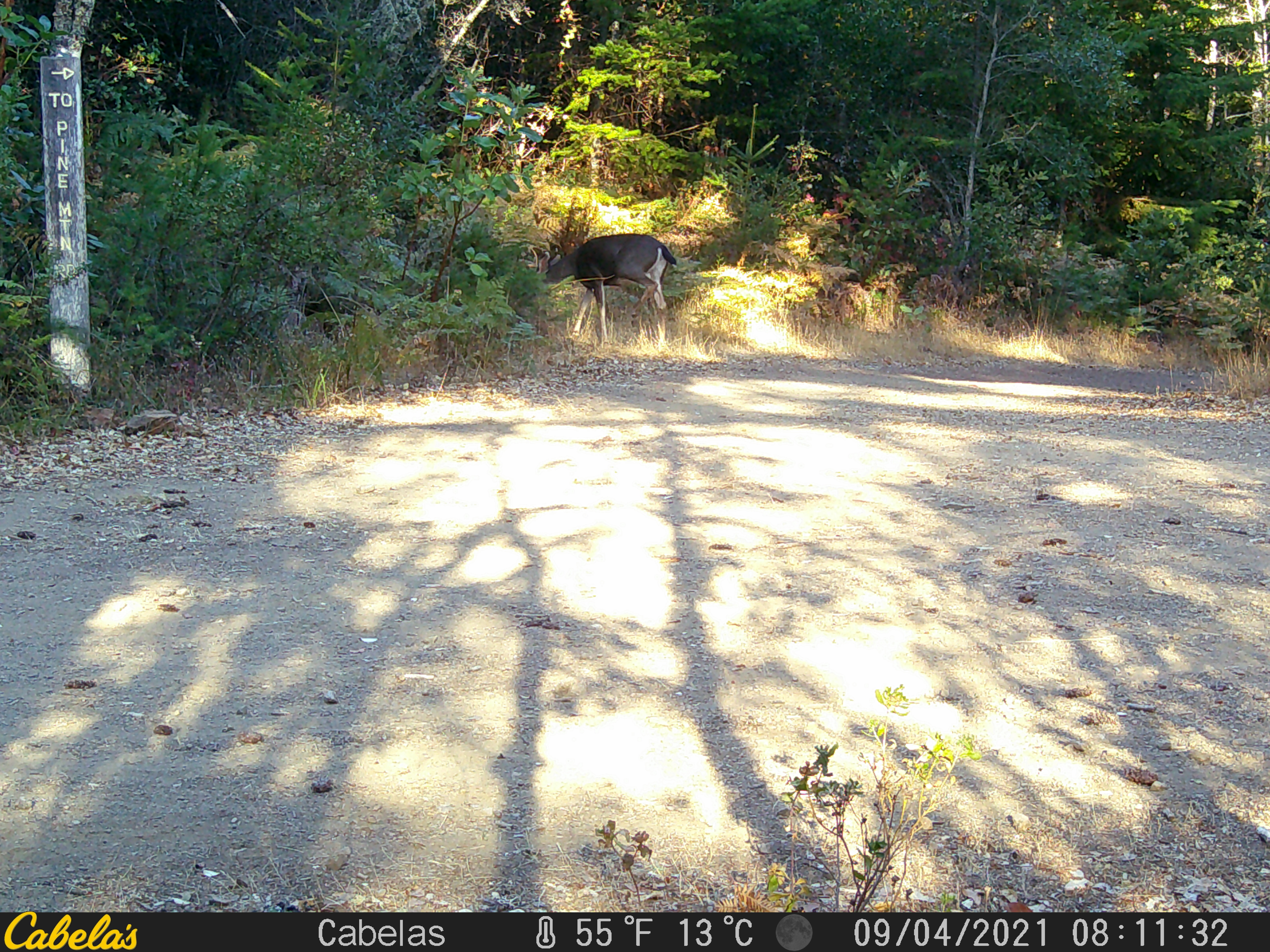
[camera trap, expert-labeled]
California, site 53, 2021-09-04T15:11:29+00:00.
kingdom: Animalia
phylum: Chordata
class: Mammalia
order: Artiodactyla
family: Cervidae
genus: Odocoileus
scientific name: Odocoileus hemionus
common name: mule deer